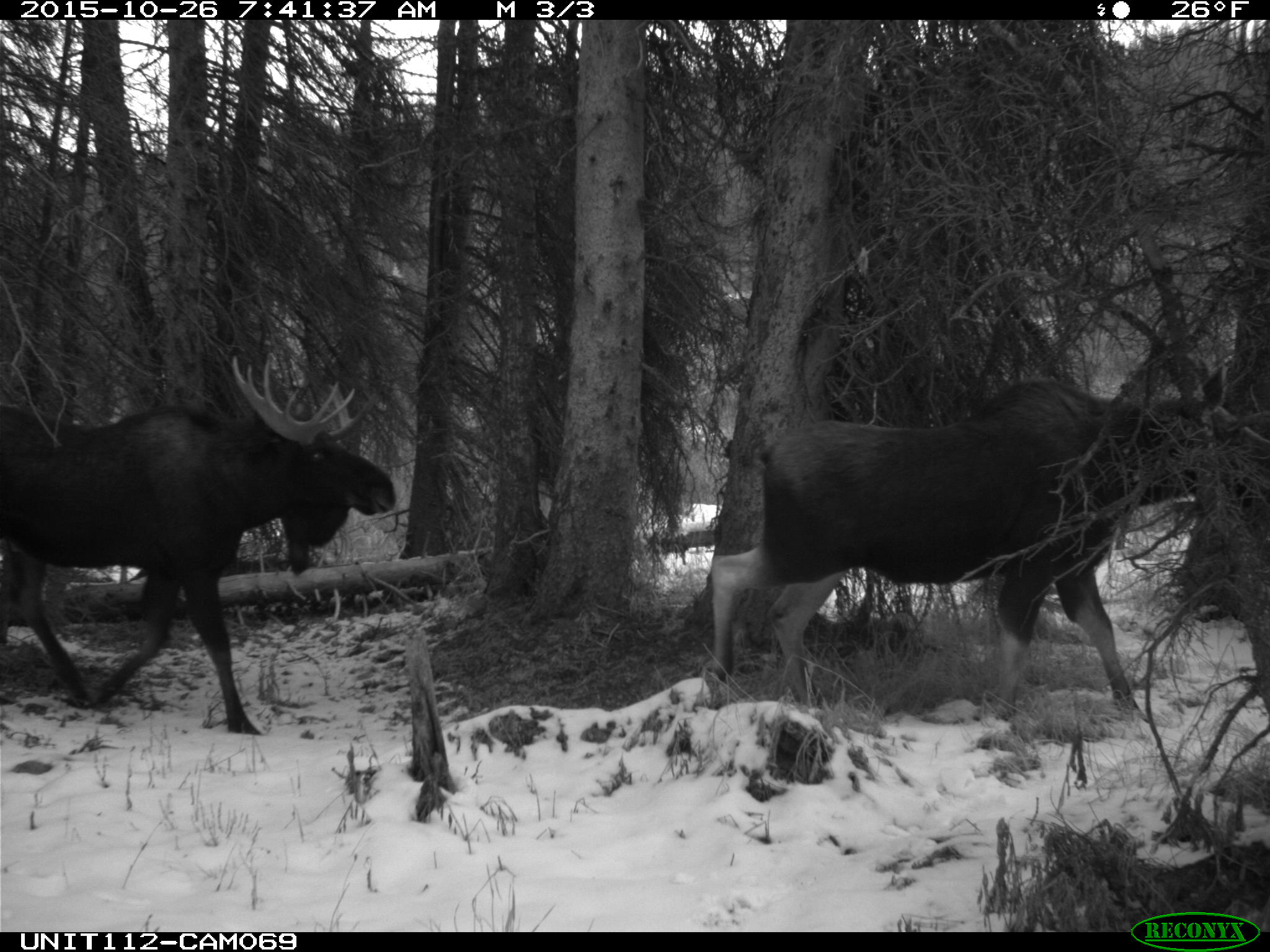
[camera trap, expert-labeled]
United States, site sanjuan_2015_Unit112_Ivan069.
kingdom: Animalia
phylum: Chordata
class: Mammalia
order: Artiodactyla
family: Cervidae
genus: Alces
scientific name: Alces alces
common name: moose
Alces alces (moose).